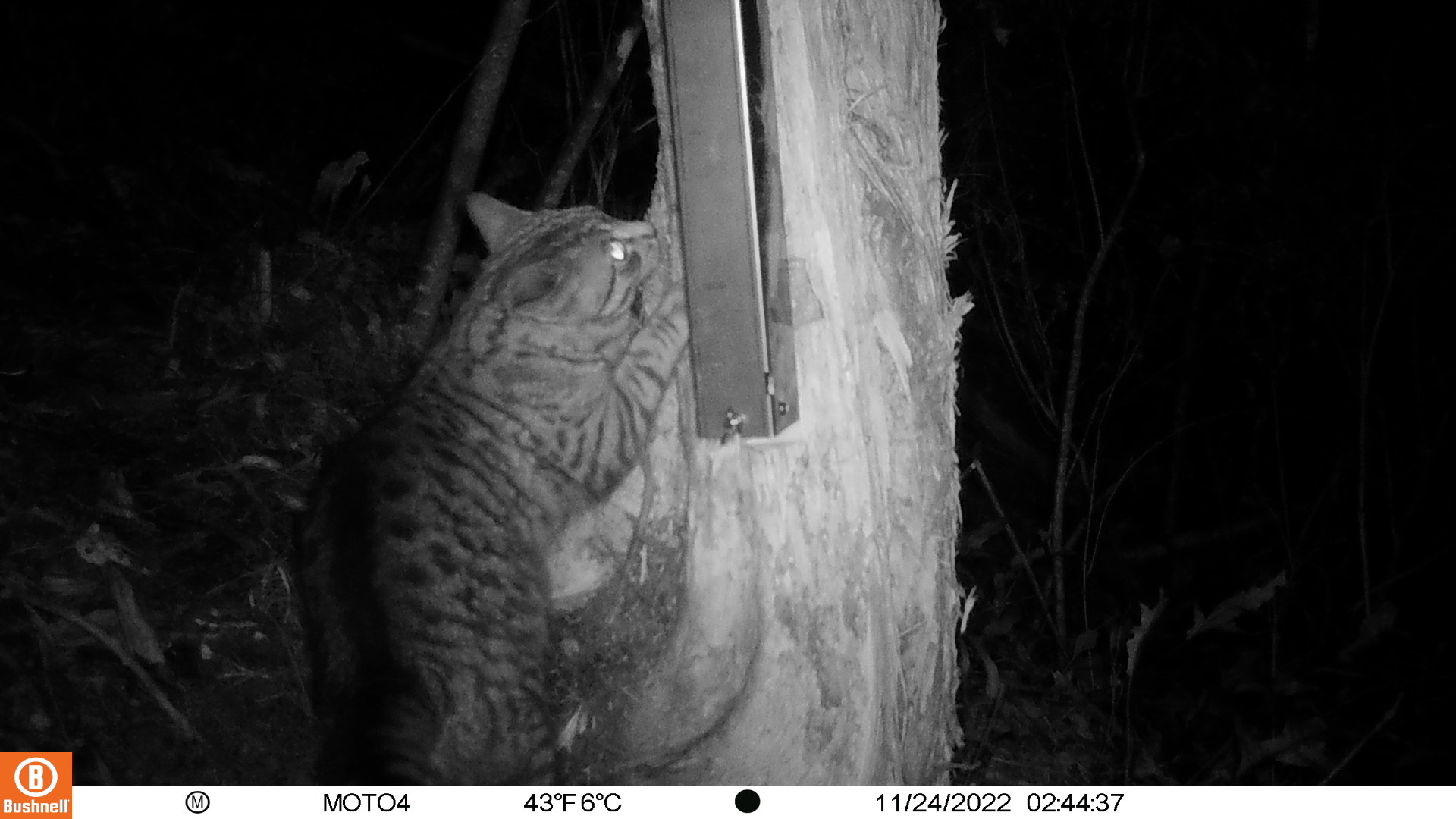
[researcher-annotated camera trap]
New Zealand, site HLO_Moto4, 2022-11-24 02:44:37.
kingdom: Animalia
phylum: Chordata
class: Mammalia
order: Carnivora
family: Felidae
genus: Felis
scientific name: Felis catus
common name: domestic cat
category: cat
Cat (domestic cat) (Felis catus).